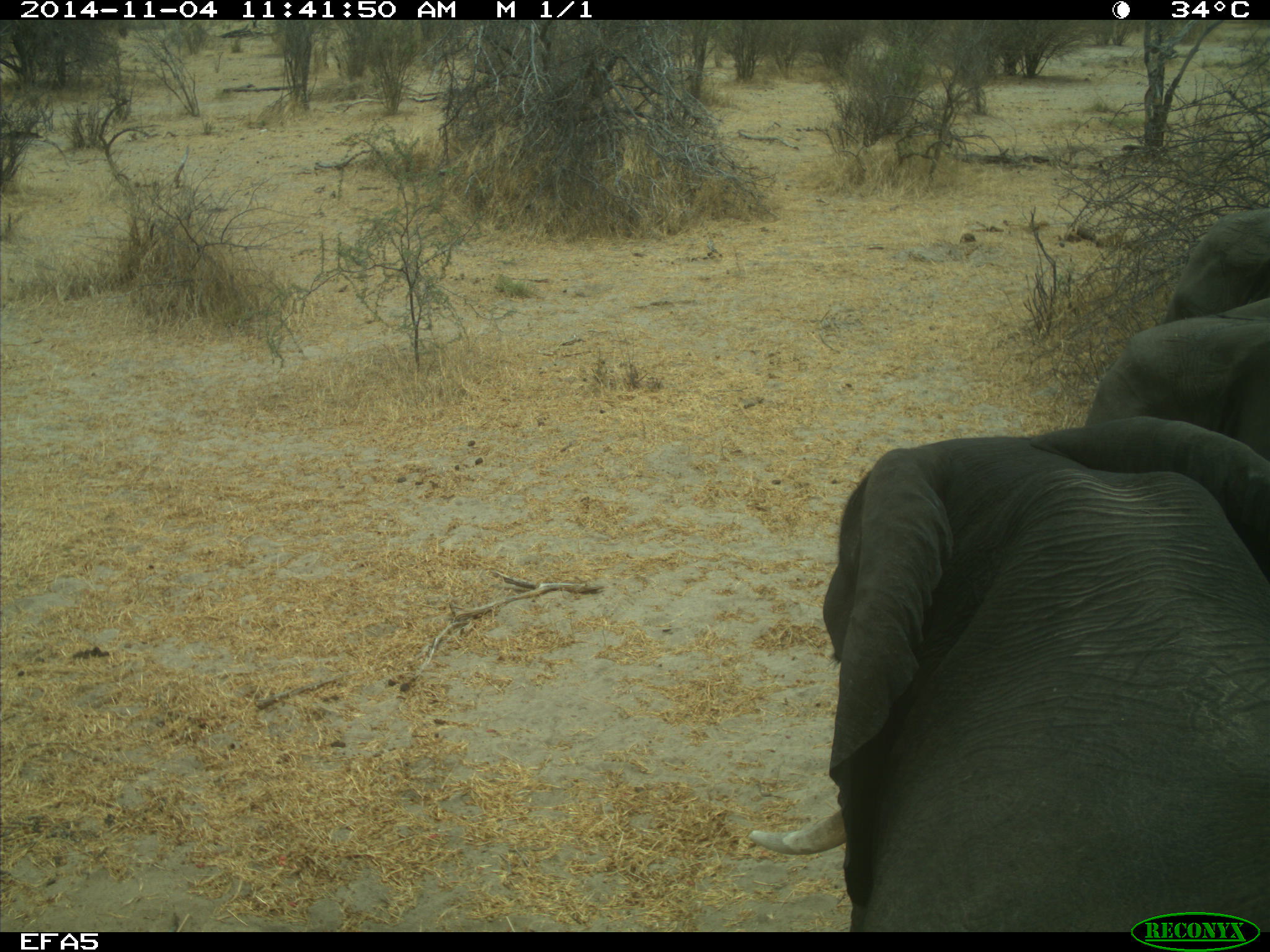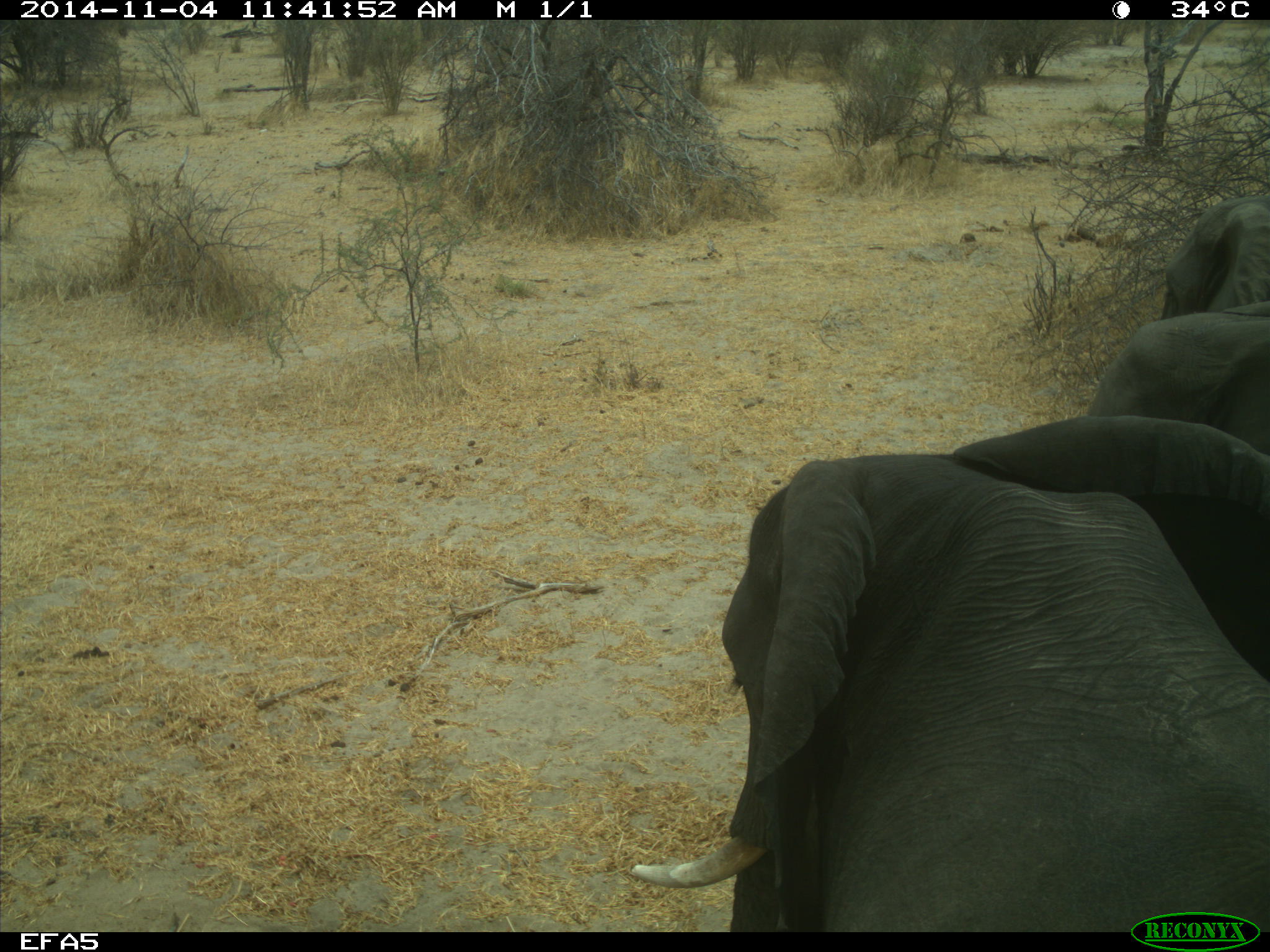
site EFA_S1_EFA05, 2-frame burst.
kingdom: Animalia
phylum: Chordata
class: Mammalia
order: Proboscidea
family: Elephantidae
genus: Loxodonta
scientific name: Loxodonta africana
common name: african bush elephant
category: elephant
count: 3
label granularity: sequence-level